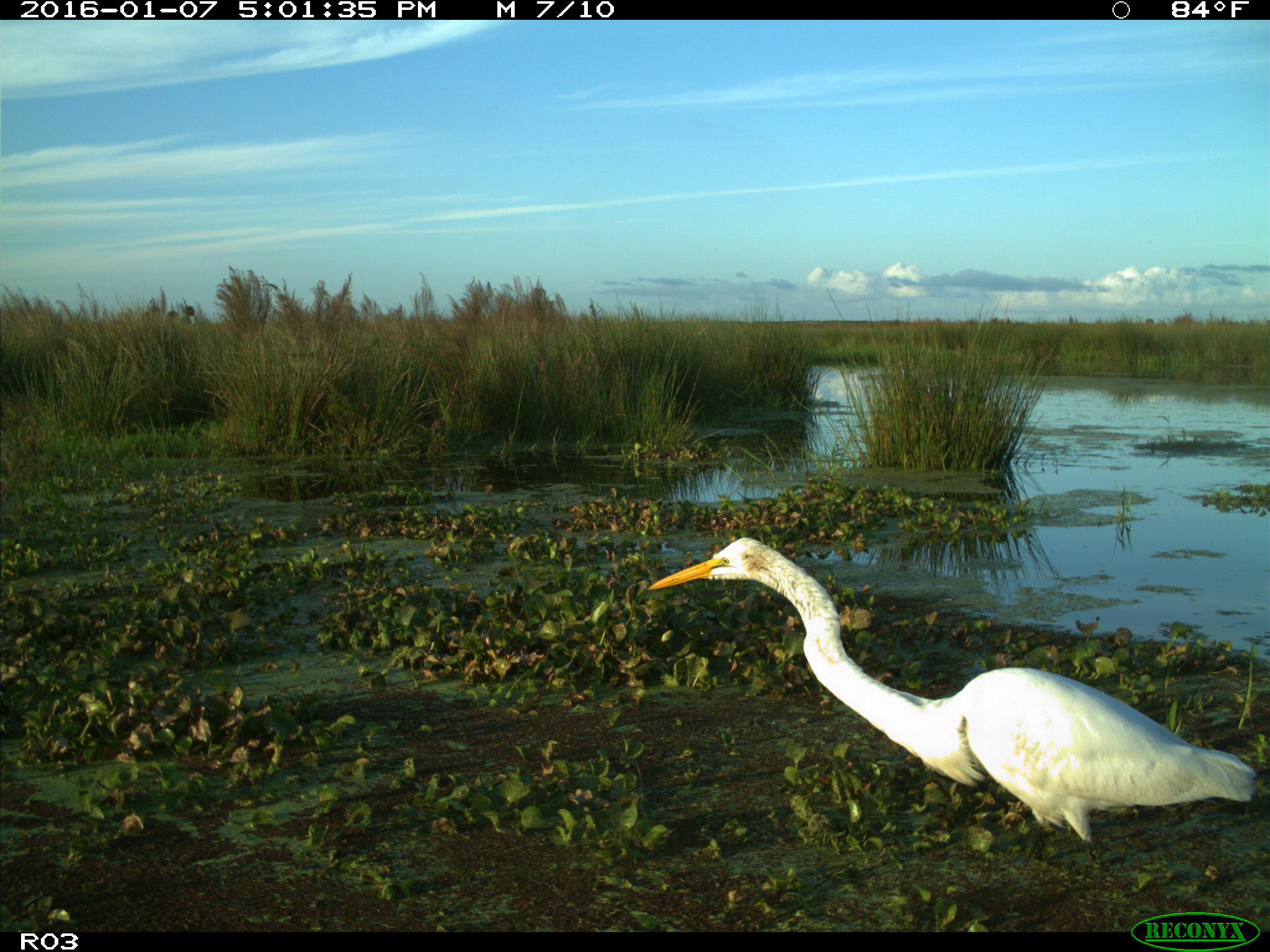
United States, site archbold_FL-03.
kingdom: Animalia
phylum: Chordata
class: Aves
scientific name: Aves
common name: birds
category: unidentified bird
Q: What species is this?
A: Unidentified bird (birds) (Aves).